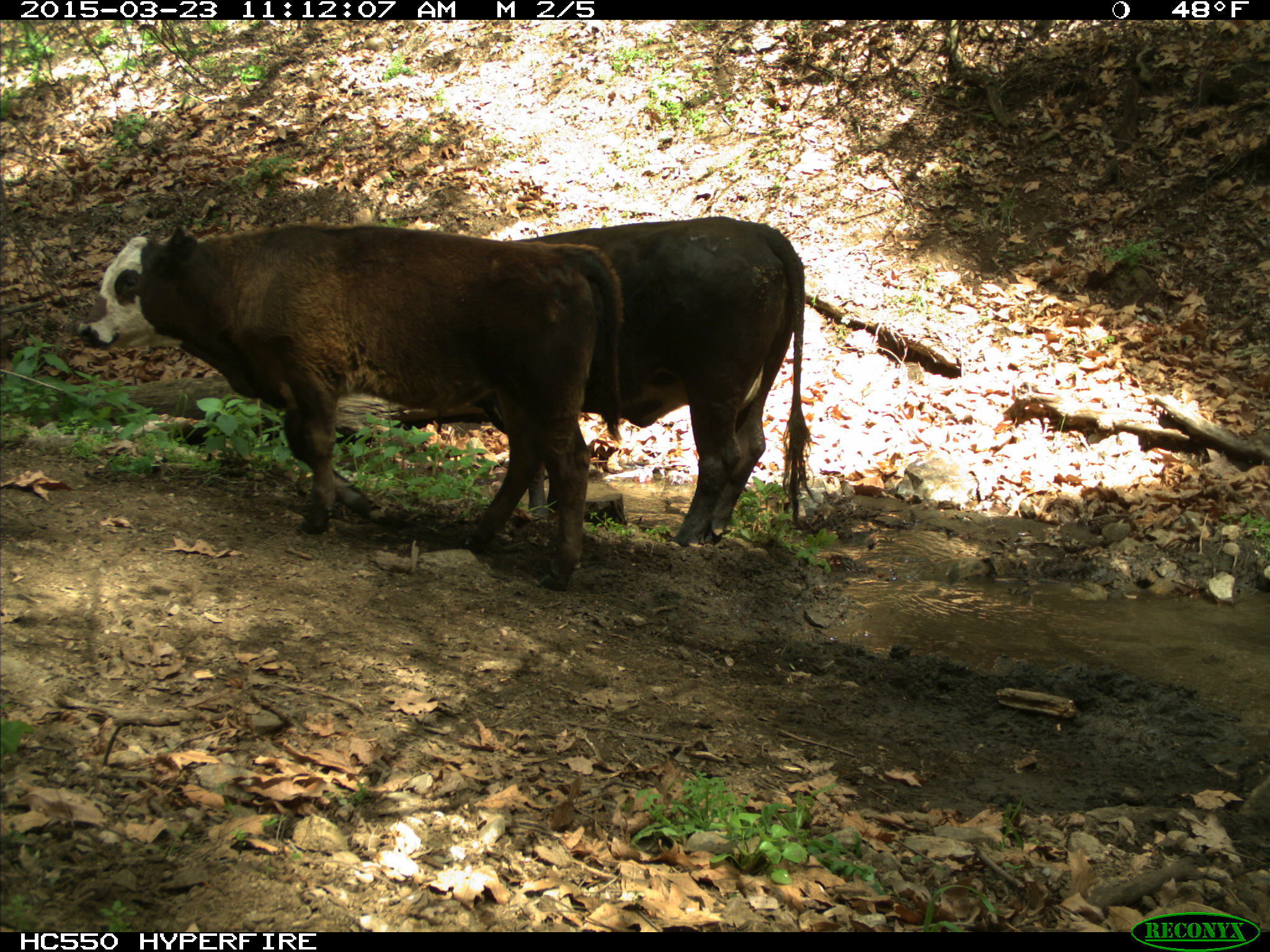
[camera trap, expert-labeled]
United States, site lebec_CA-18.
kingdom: Animalia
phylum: Chordata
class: Mammalia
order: Artiodactyla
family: Bovidae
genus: Bos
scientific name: Bos taurus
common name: domestic cow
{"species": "Bos taurus (domestic cow)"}